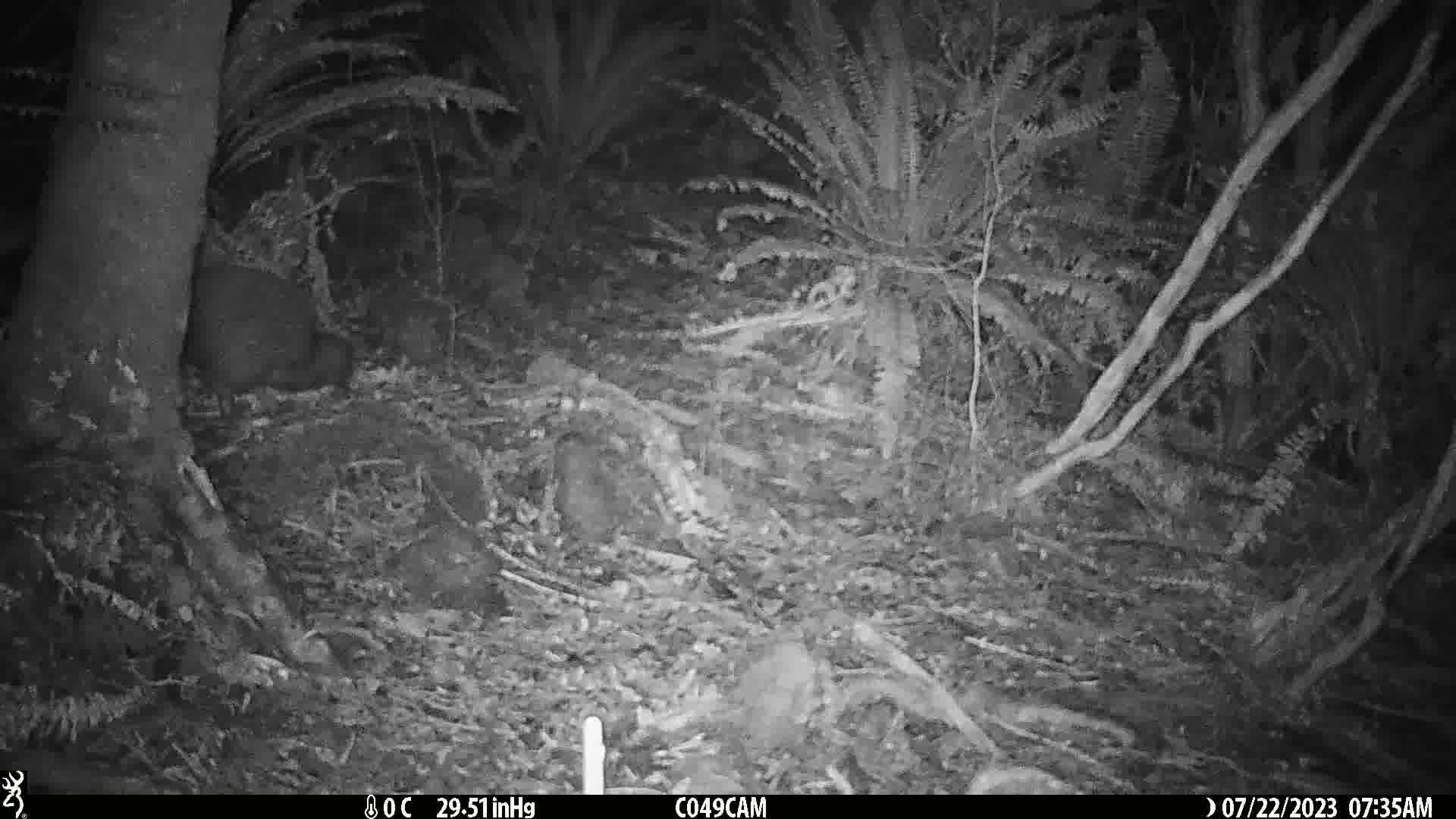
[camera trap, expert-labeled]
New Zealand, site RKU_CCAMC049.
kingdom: Animalia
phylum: Chordata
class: Aves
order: Apterygiformes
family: Apterygidae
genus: Apteryx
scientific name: Apteryx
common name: kiwi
Kiwi (Apteryx).